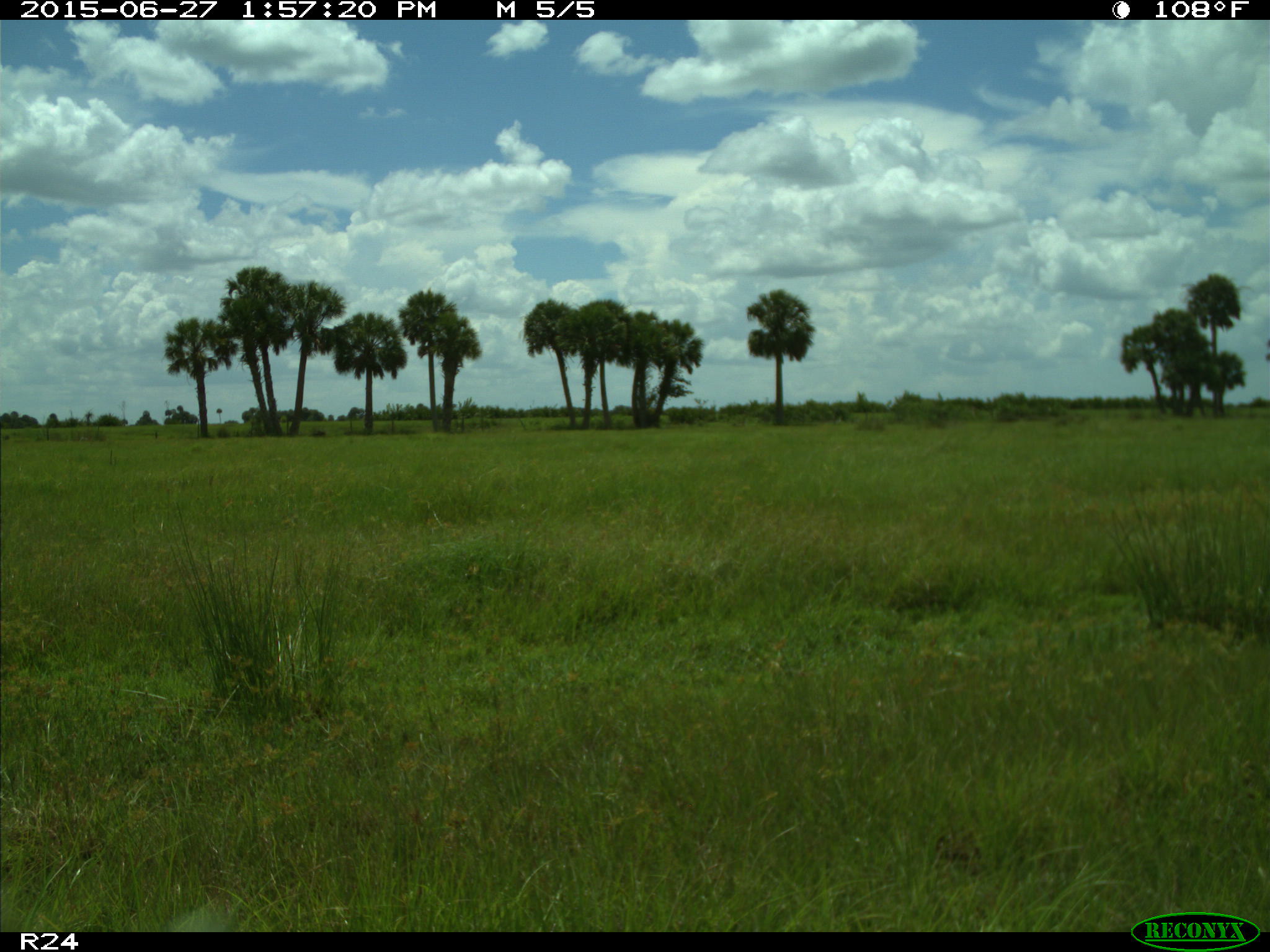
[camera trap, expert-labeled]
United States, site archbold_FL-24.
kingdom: Animalia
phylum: Chordata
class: Mammalia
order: Artiodactyla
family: Bovidae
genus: Bos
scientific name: Bos taurus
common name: domestic cow